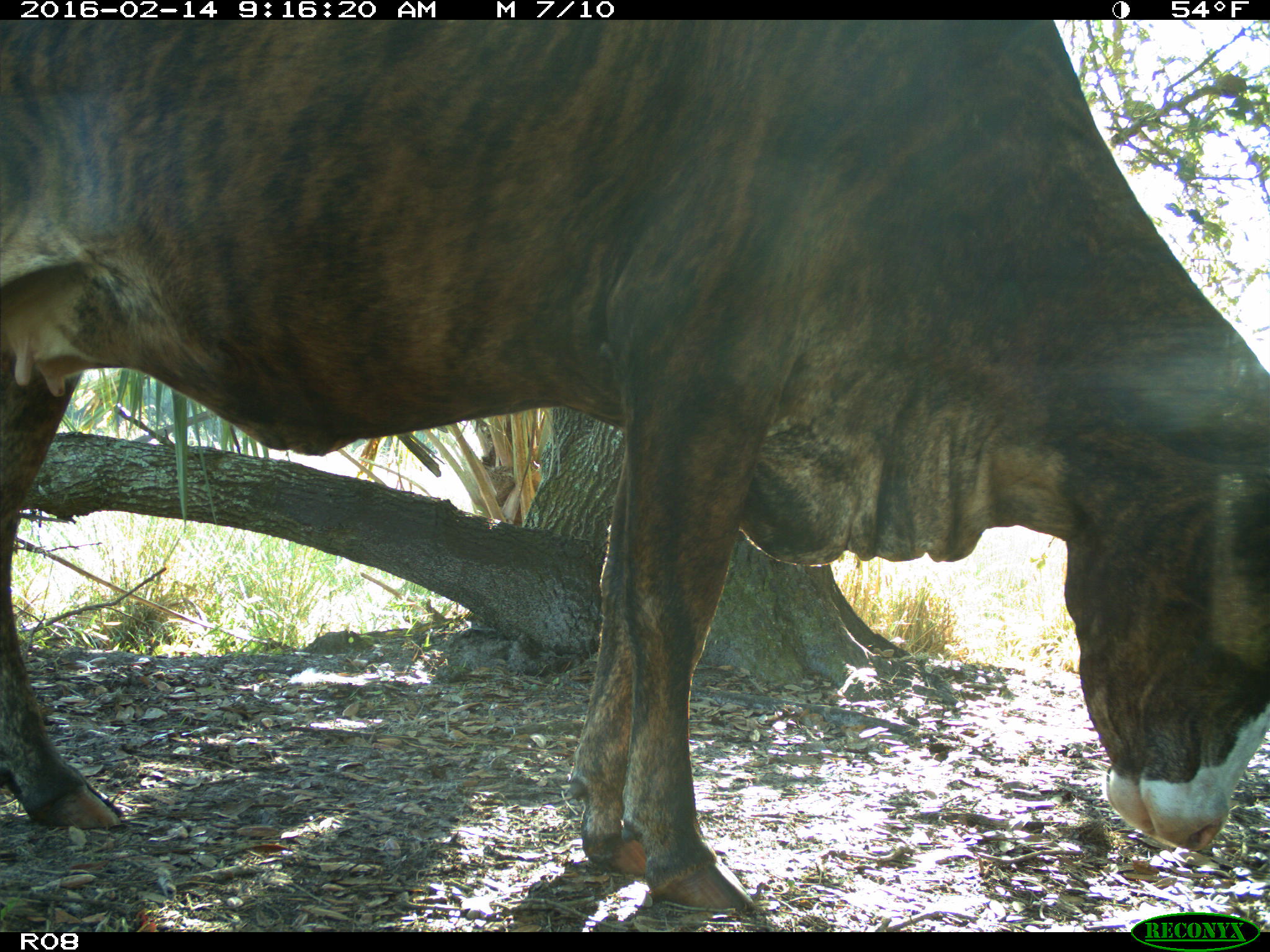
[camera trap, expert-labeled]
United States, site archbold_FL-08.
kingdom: Animalia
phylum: Chordata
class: Mammalia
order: Artiodactyla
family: Bovidae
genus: Bos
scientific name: Bos taurus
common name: domestic cow